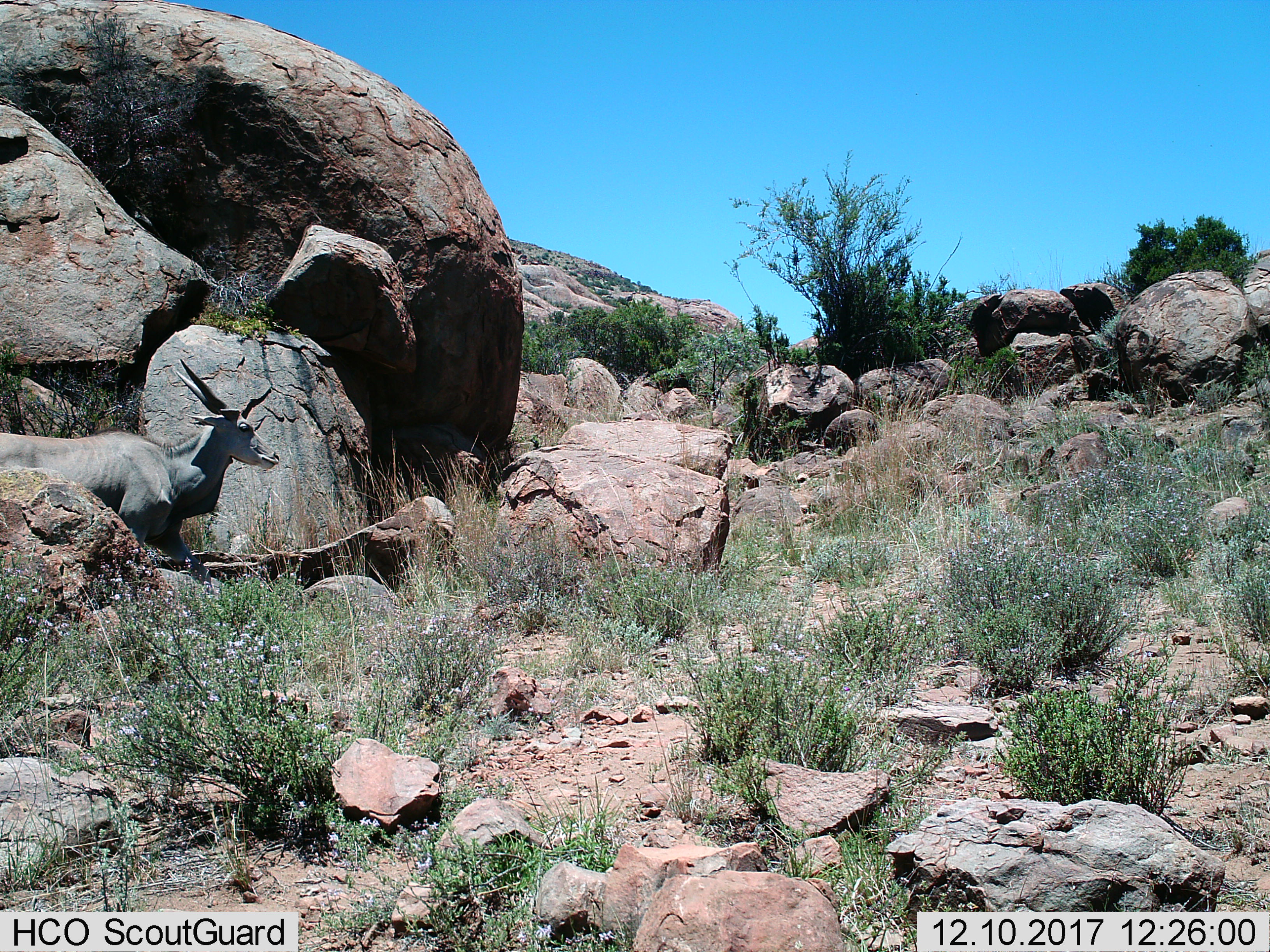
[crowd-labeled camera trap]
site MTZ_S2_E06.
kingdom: Animalia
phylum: Chordata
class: Mammalia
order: Artiodactyla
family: Bovidae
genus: Tragelaphus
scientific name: Tragelaphus oryx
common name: eland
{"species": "eland (Tragelaphus oryx)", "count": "1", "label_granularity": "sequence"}